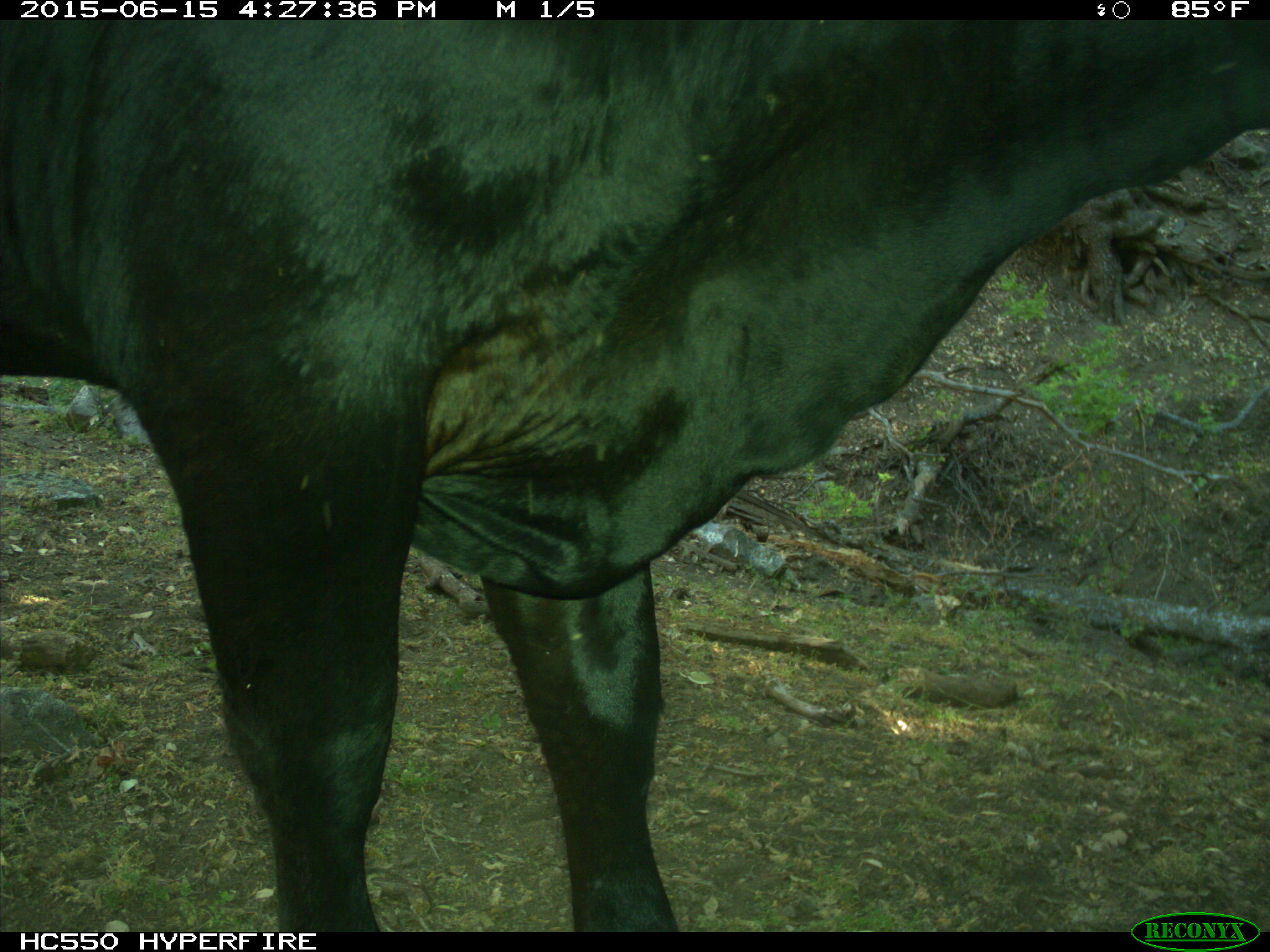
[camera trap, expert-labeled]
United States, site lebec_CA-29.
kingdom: Animalia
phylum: Chordata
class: Mammalia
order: Artiodactyla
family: Bovidae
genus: Bos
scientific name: Bos taurus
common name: domestic cow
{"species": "Bos taurus (domestic cow)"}